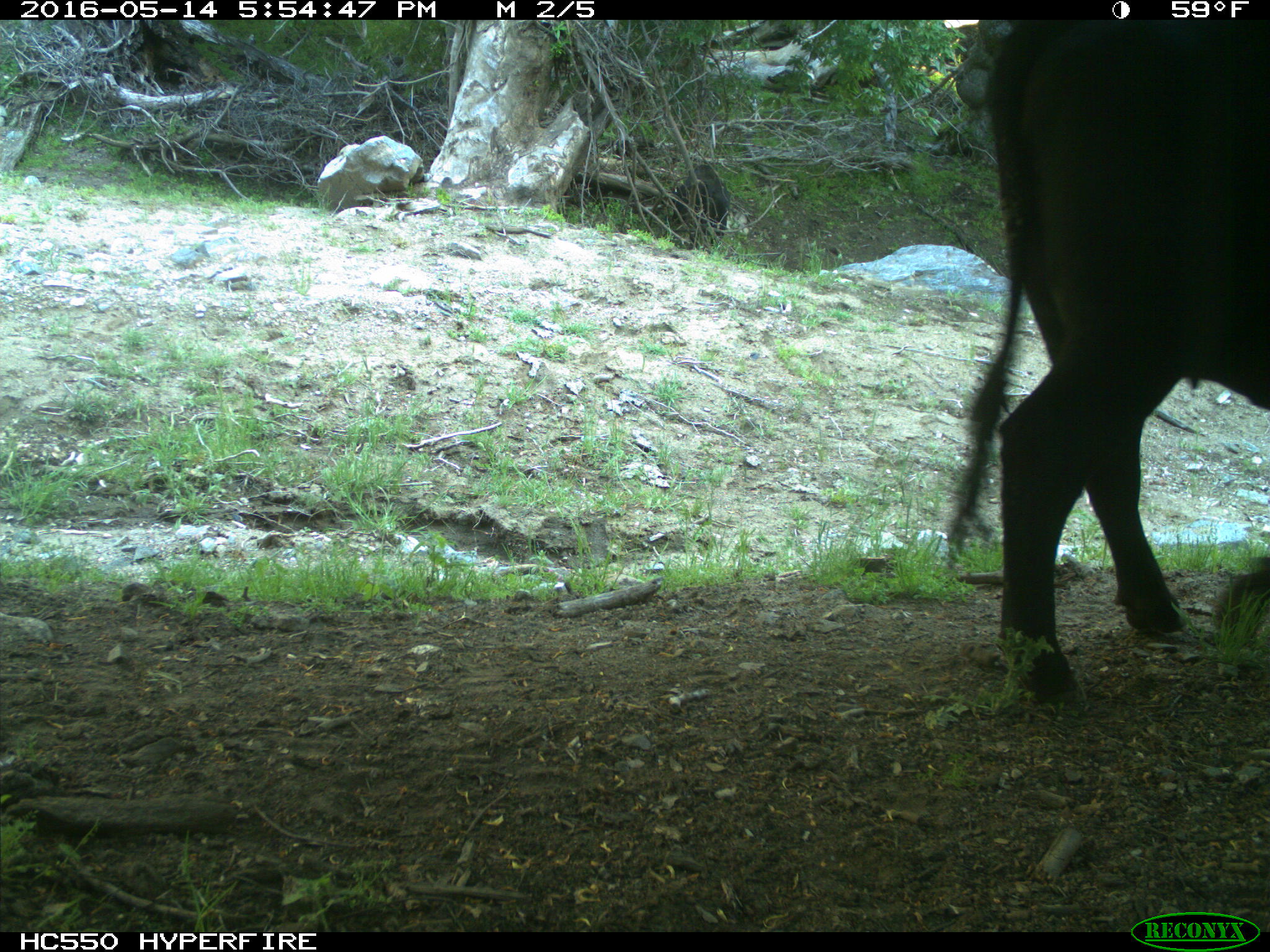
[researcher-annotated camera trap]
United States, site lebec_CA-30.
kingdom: Animalia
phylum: Chordata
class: Mammalia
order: Artiodactyla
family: Bovidae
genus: Bos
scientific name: Bos taurus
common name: domestic cow